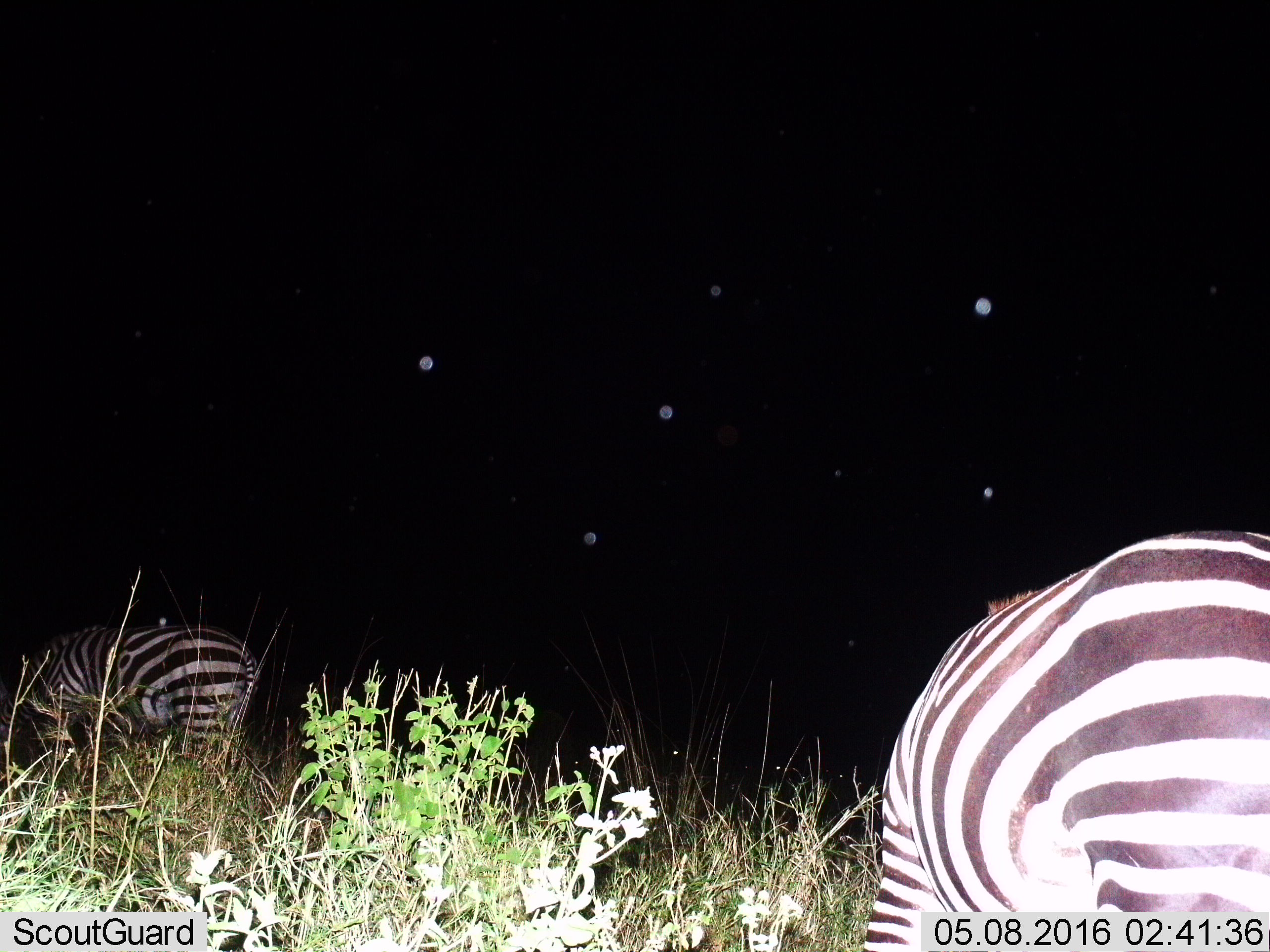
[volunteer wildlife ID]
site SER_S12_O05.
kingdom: Animalia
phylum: Chordata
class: Mammalia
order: Perissodactyla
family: Equidae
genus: Equus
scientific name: Equus quagga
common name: plains zebra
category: zebraplains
Zebraplains (plains zebra) (Equus quagga), count 2. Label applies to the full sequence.